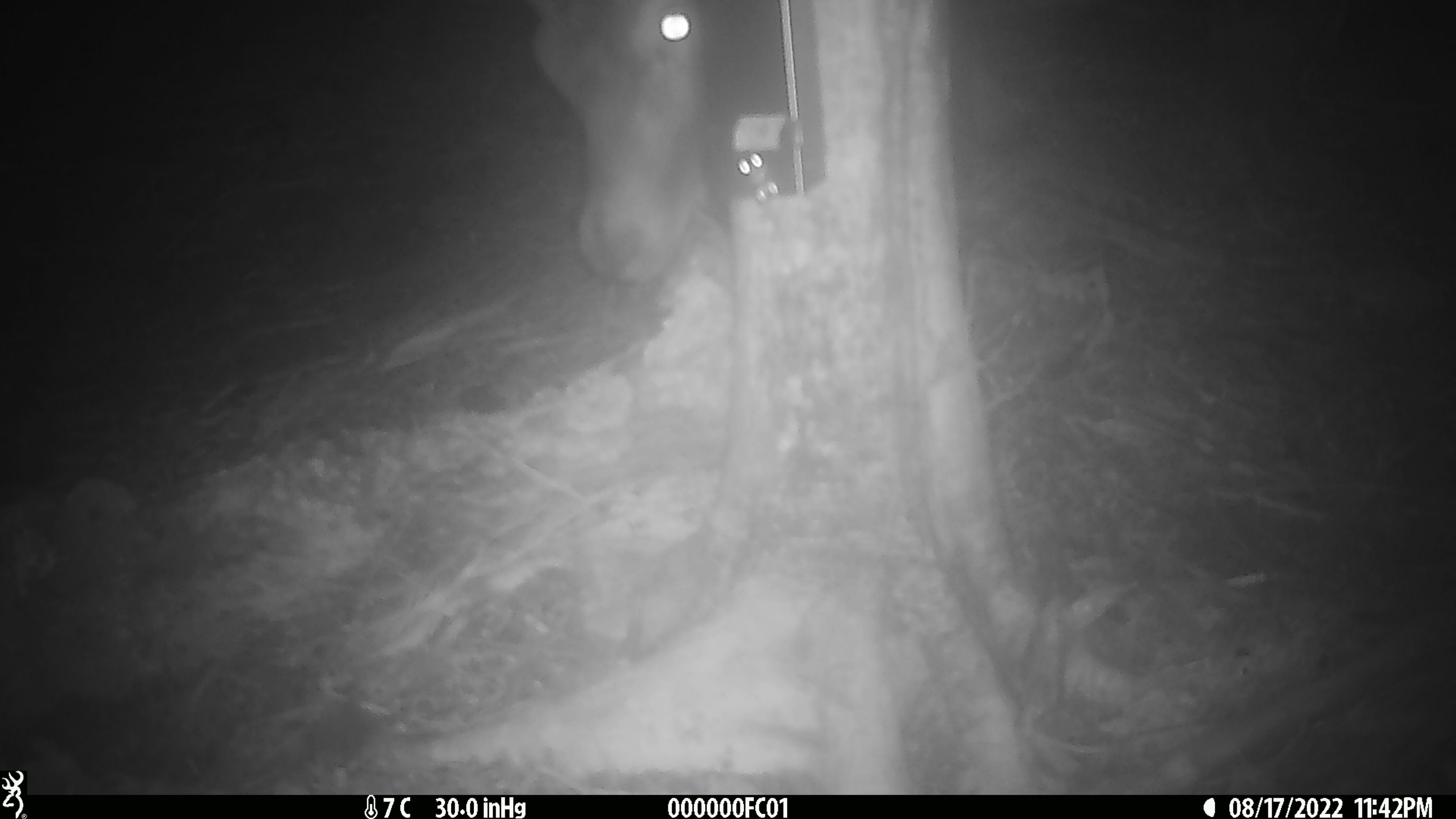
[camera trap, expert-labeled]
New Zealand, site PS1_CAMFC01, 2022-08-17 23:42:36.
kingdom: Animalia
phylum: Chordata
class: Mammalia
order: Artiodactyla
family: Cervidae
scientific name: Cervidae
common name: deer